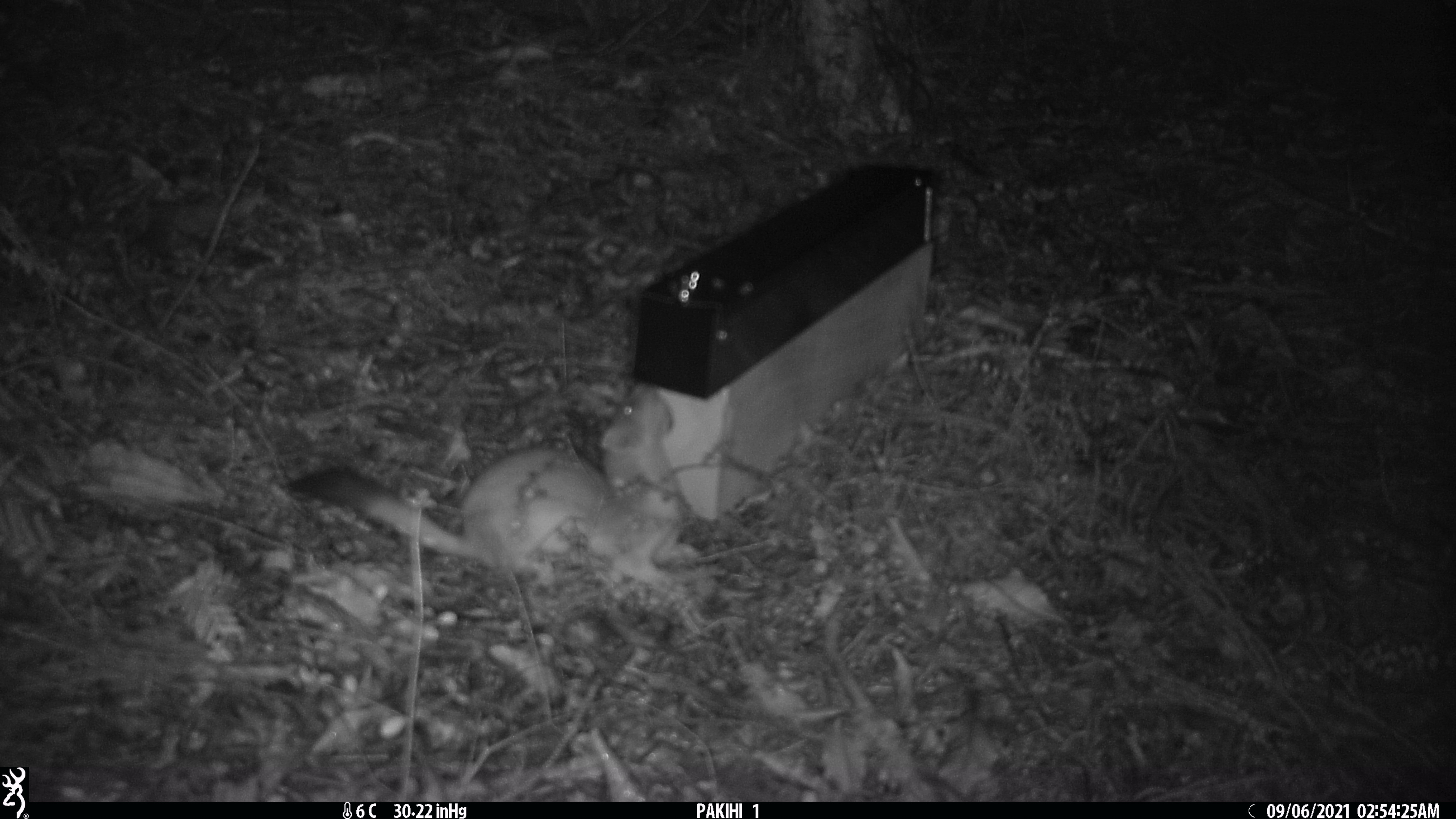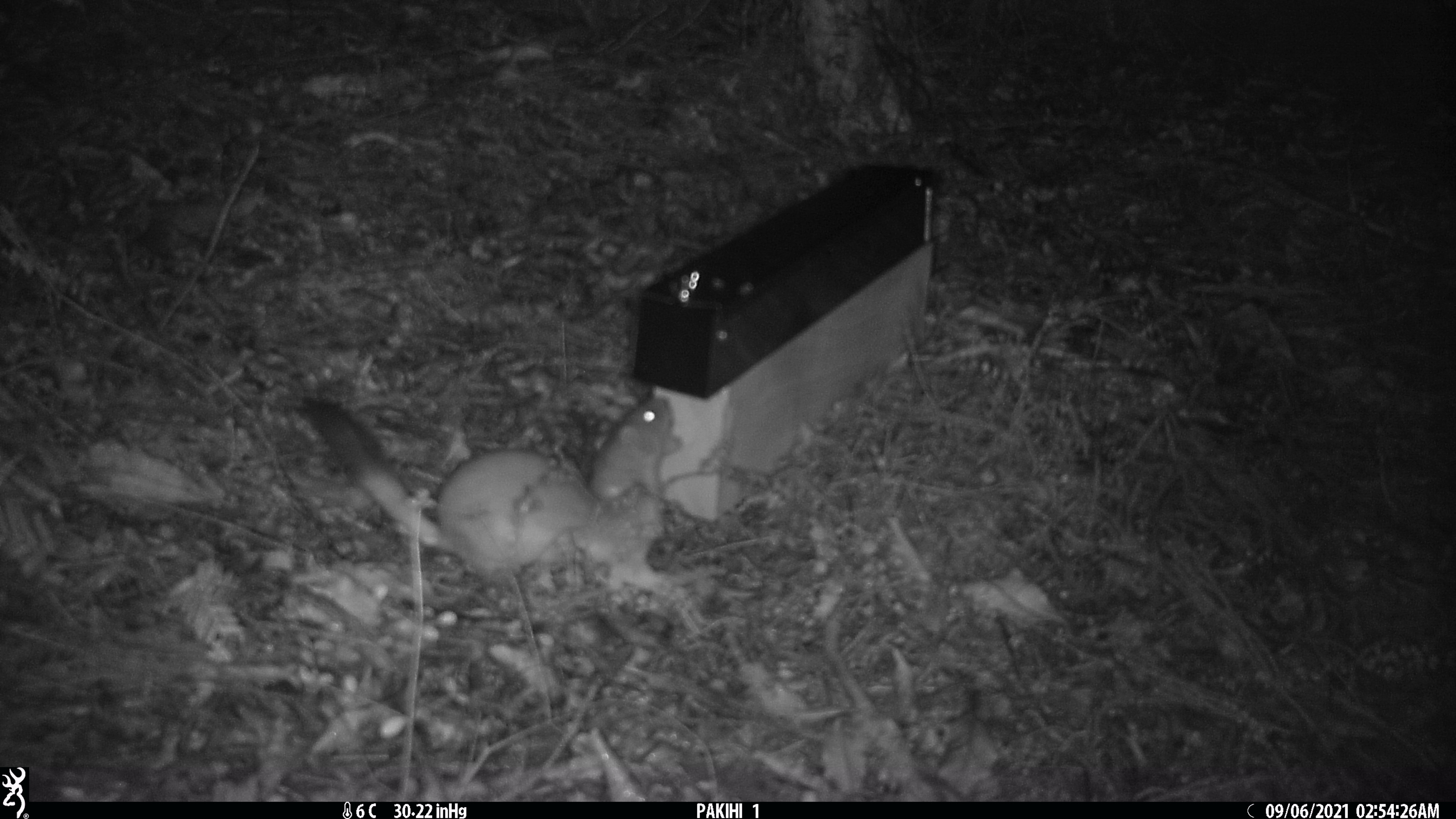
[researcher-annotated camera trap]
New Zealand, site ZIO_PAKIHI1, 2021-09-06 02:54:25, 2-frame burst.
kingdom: Animalia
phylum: Chordata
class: Mammalia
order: Carnivora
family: Mustelidae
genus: Mustela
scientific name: Mustela erminea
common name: stoat